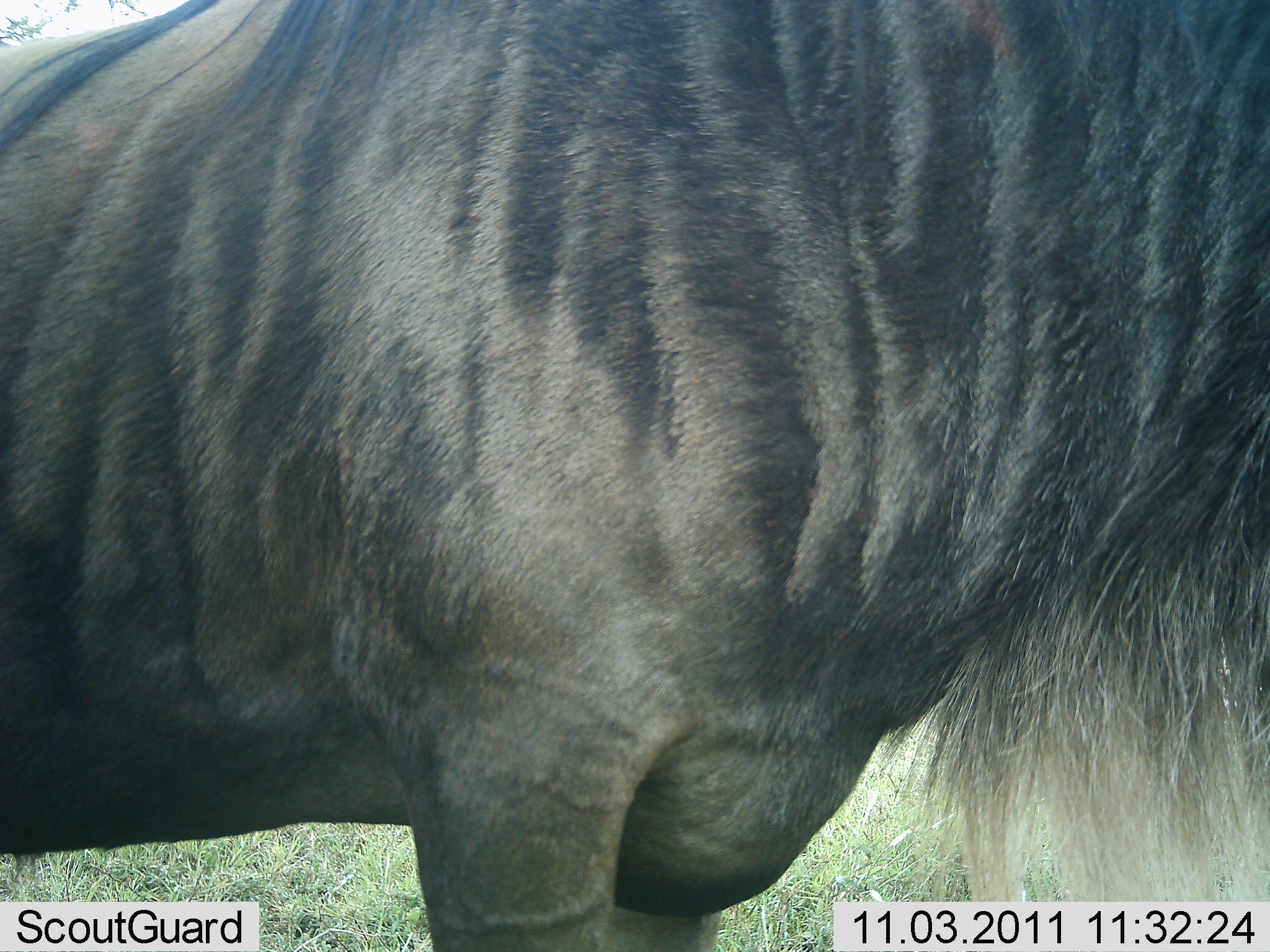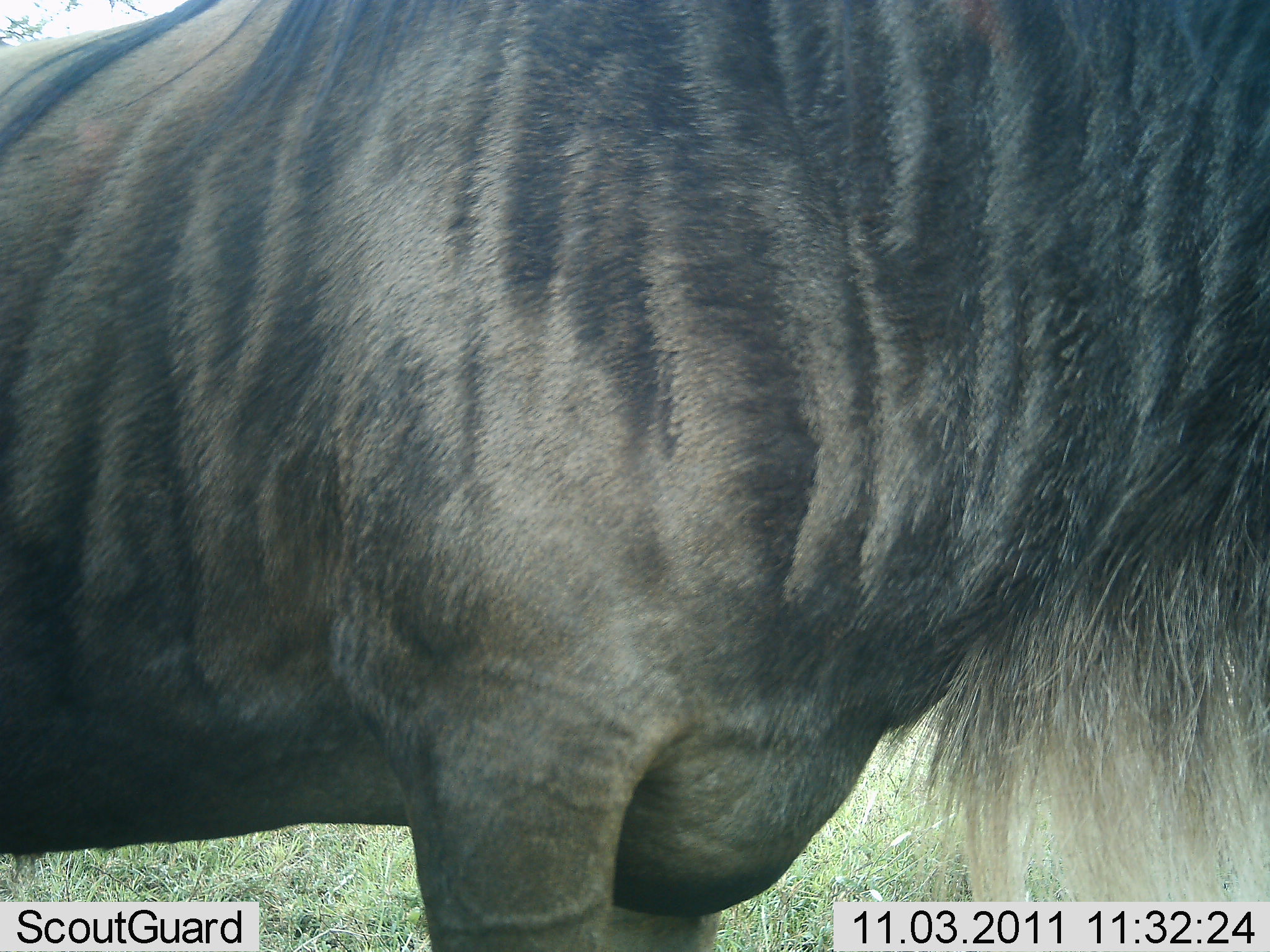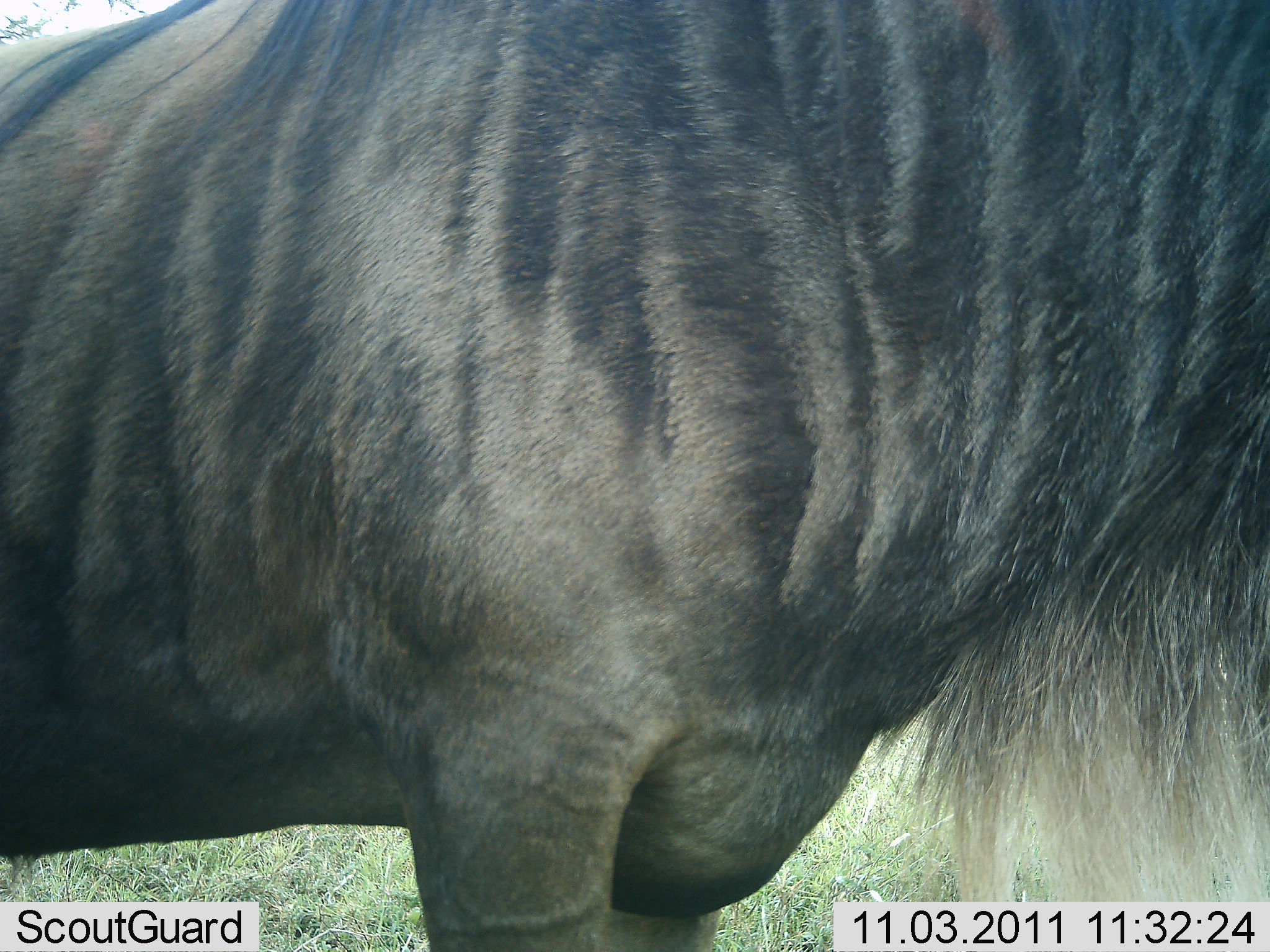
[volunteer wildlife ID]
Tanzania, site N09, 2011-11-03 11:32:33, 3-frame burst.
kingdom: Animalia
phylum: Chordata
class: Mammalia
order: Artiodactyla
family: Bovidae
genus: Connochaetes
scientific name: Connochaetes taurinus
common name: blue wildebeest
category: wildebeest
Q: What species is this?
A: Wildebeest (blue wildebeest) (Connochaetes taurinus).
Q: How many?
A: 1.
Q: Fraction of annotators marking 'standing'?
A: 100%.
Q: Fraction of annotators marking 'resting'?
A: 0%.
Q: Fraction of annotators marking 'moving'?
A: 0%.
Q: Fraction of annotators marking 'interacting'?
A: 0%.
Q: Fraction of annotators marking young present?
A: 0%.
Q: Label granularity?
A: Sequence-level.